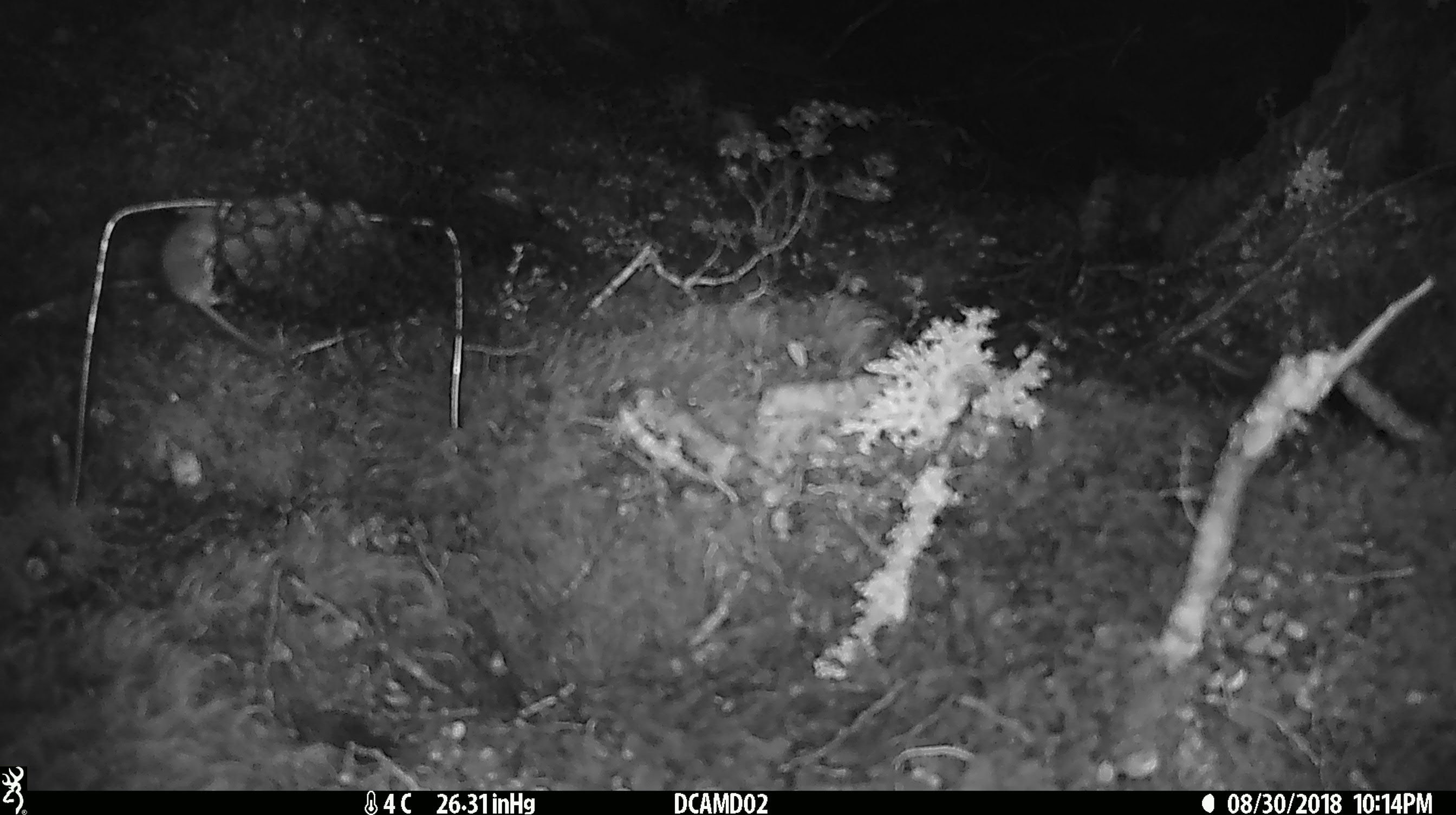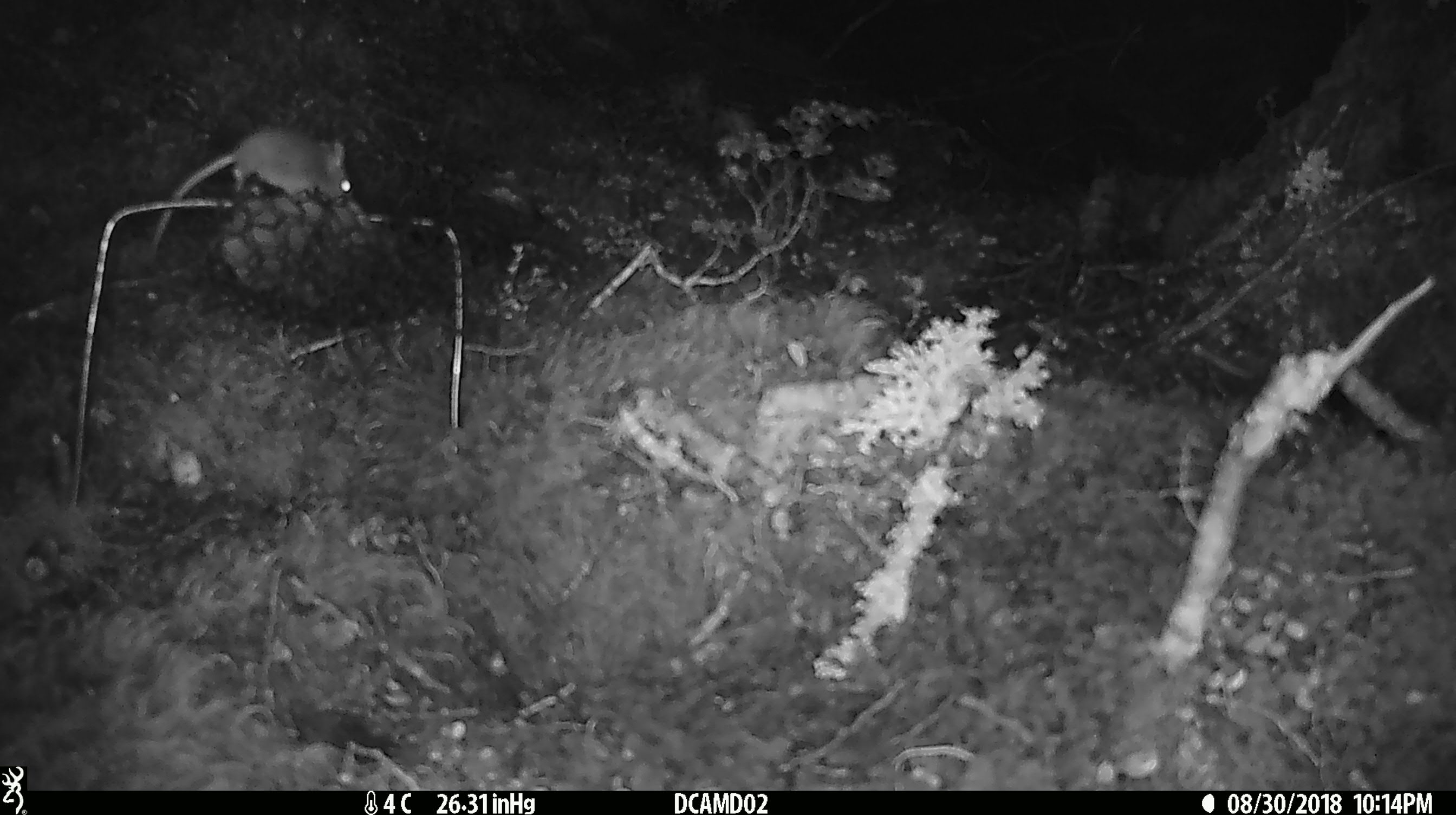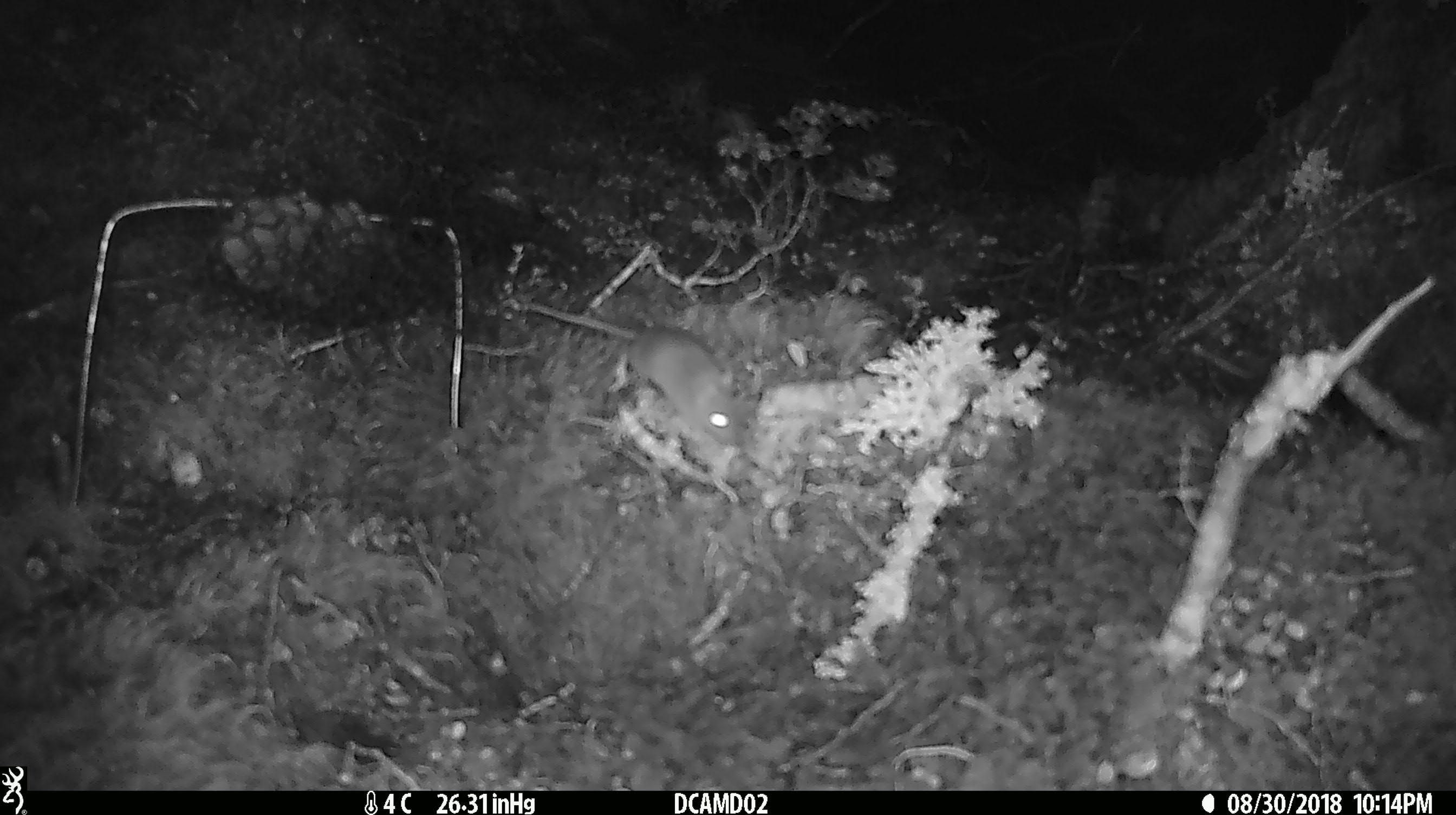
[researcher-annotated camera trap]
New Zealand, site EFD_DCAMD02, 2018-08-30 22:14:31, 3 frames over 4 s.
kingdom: Animalia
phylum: Chordata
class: Mammalia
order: Rodentia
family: Muridae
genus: Mus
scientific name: Mus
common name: mouse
Mouse (Mus).